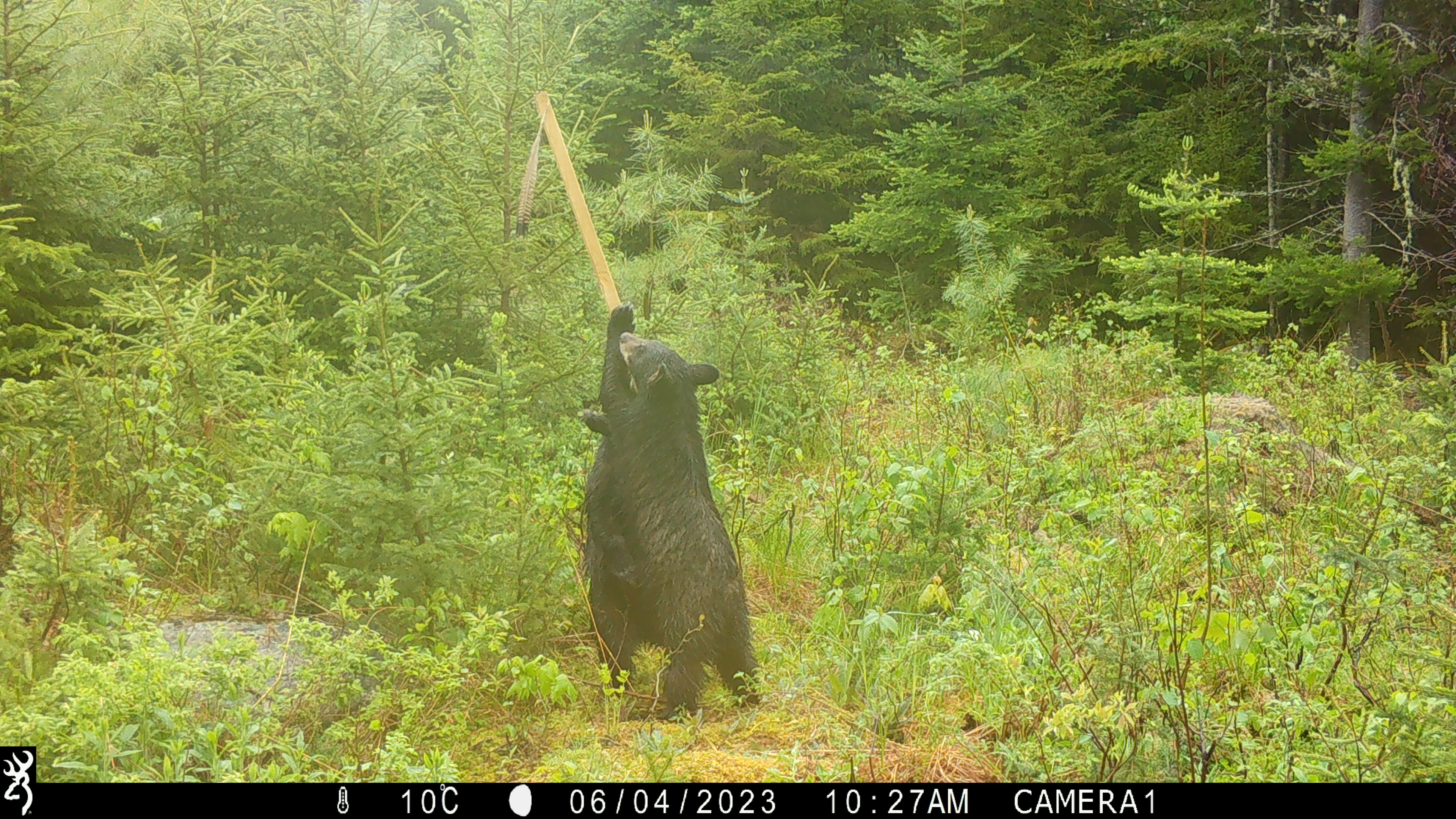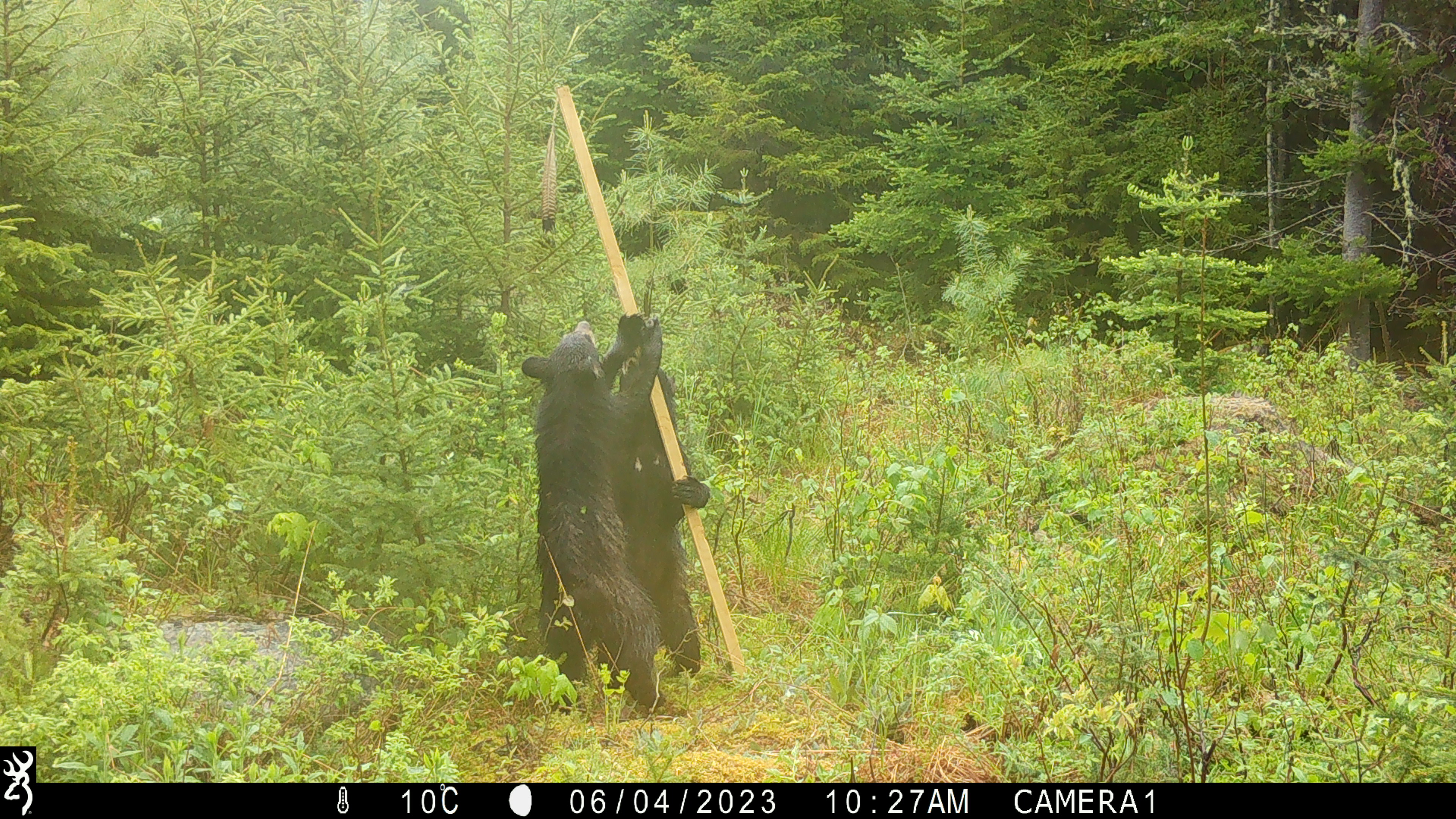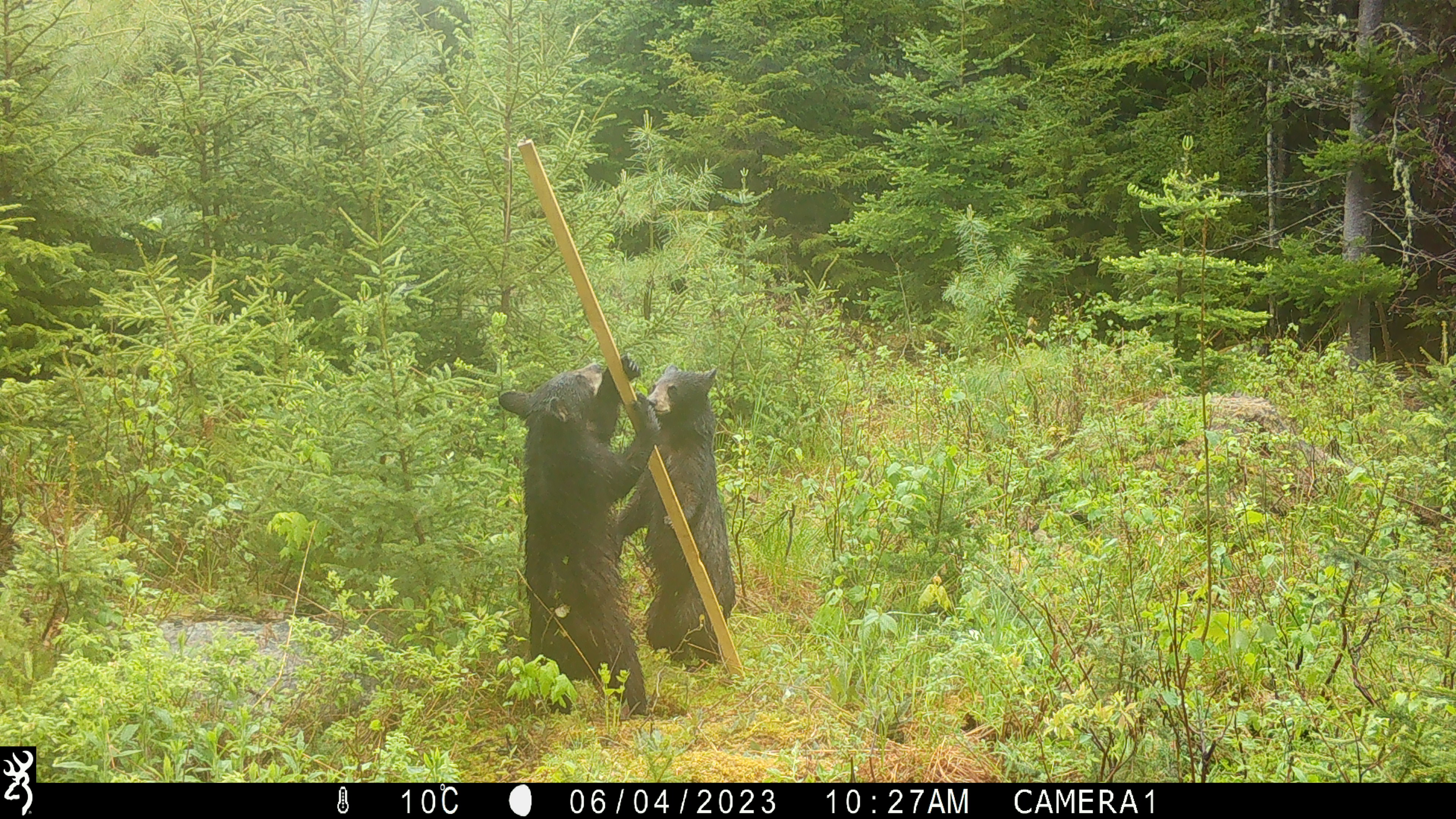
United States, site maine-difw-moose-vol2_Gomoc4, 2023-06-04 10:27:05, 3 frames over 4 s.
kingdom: Animalia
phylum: Chordata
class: Mammalia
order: Carnivora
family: Ursidae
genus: Ursus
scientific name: Ursus americanus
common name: black bear